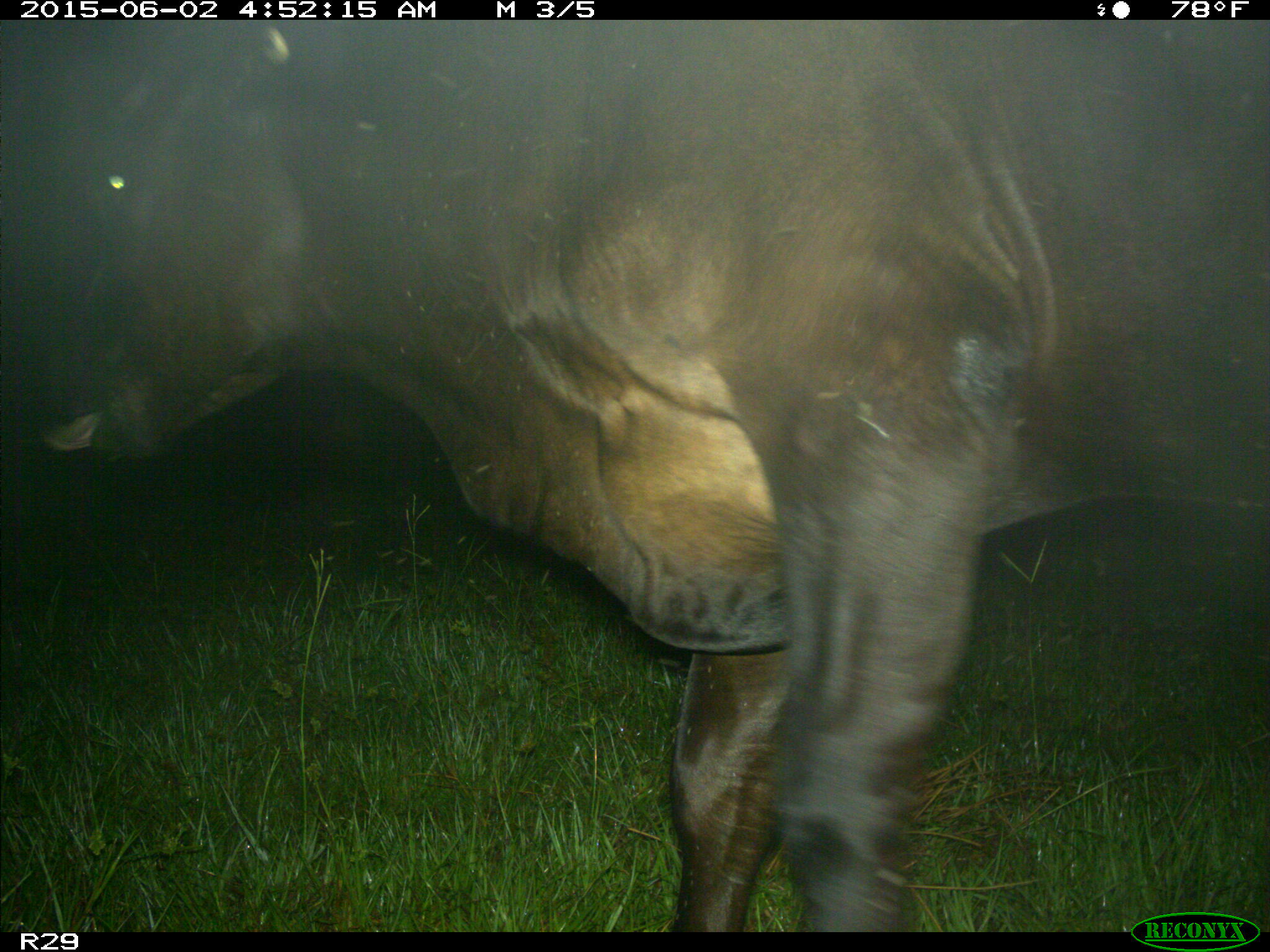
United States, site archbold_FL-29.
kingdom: Animalia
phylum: Chordata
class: Mammalia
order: Artiodactyla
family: Bovidae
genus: Bos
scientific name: Bos taurus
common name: domestic cow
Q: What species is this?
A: Bos taurus (domestic cow).